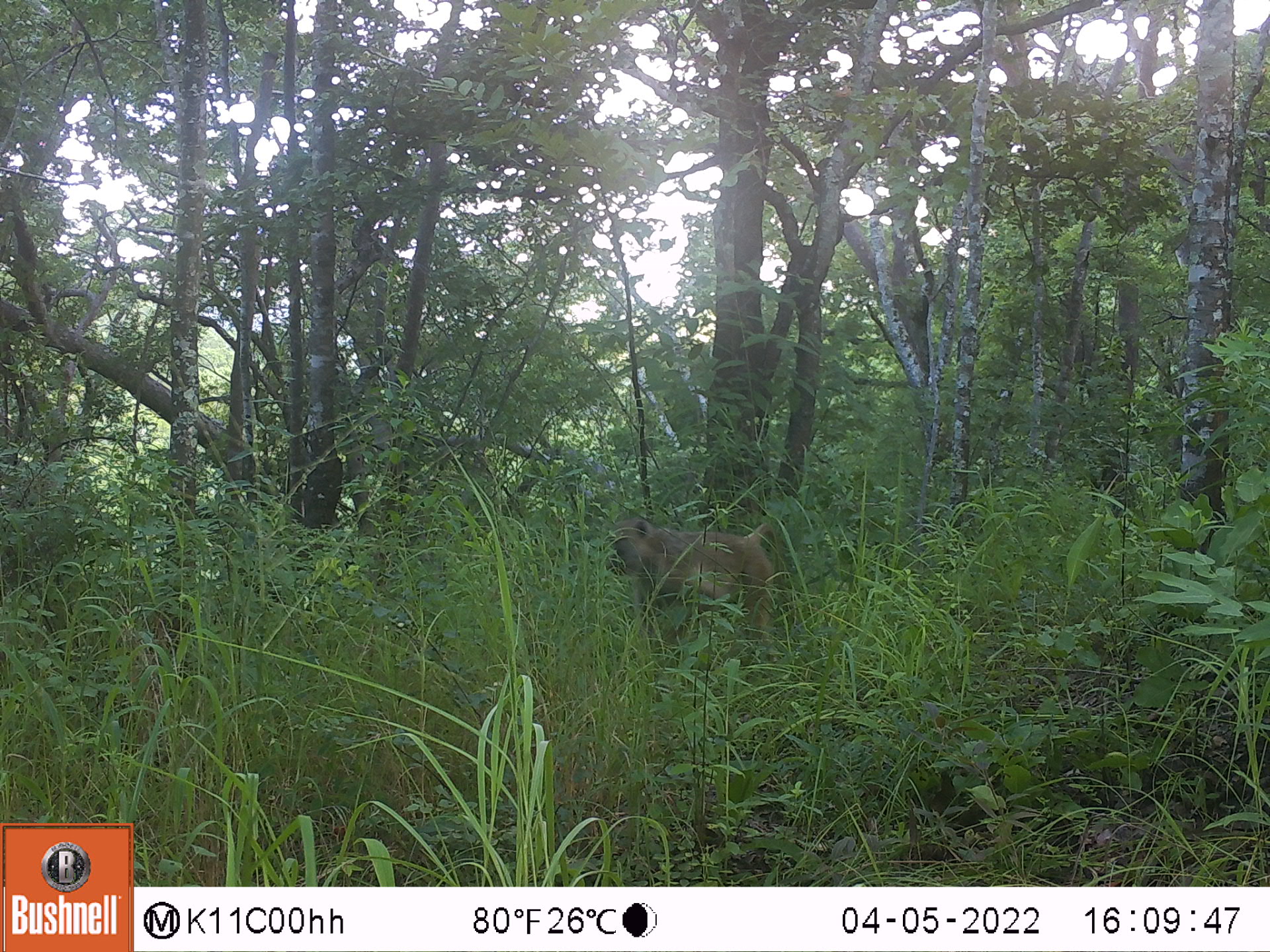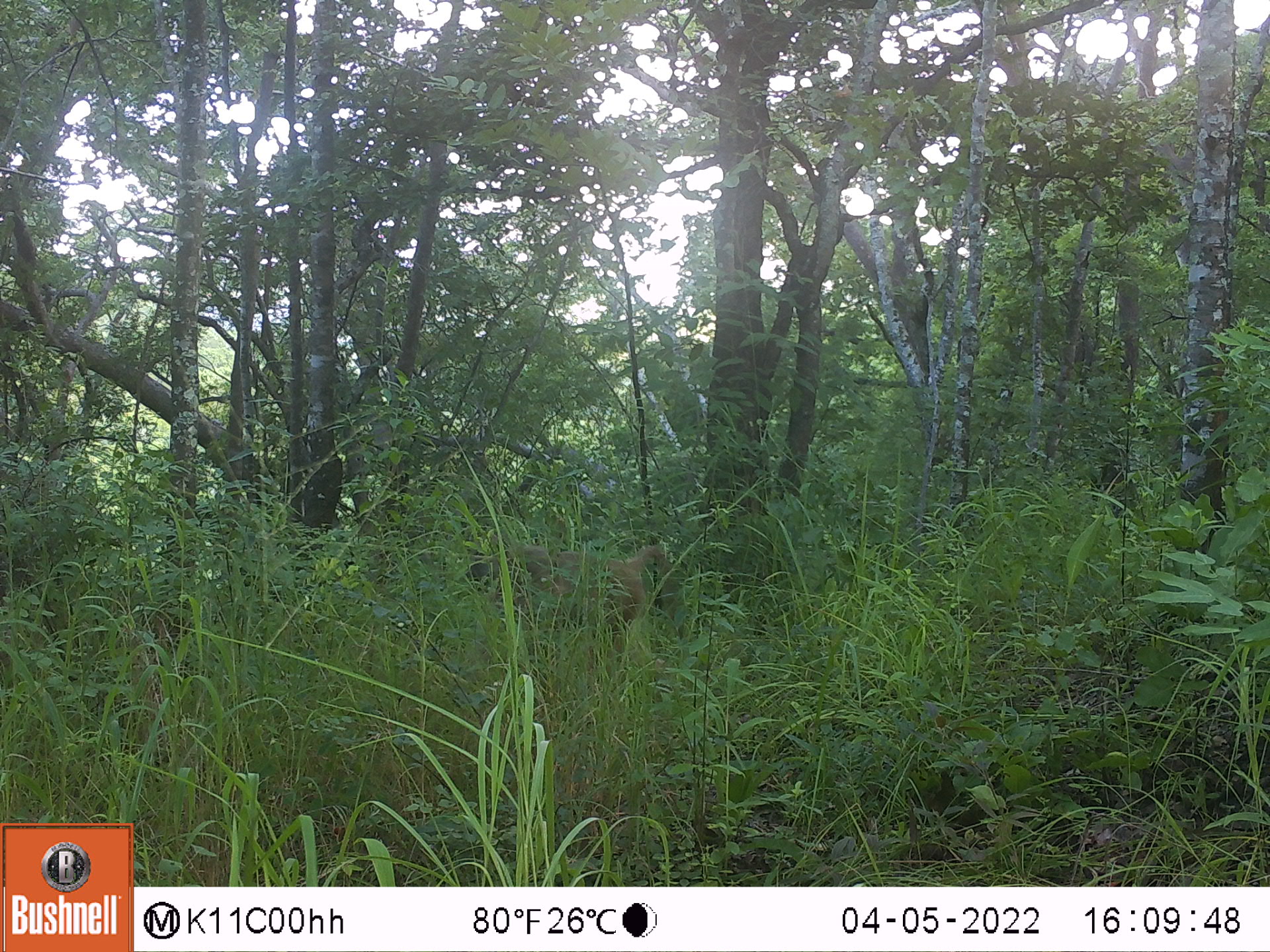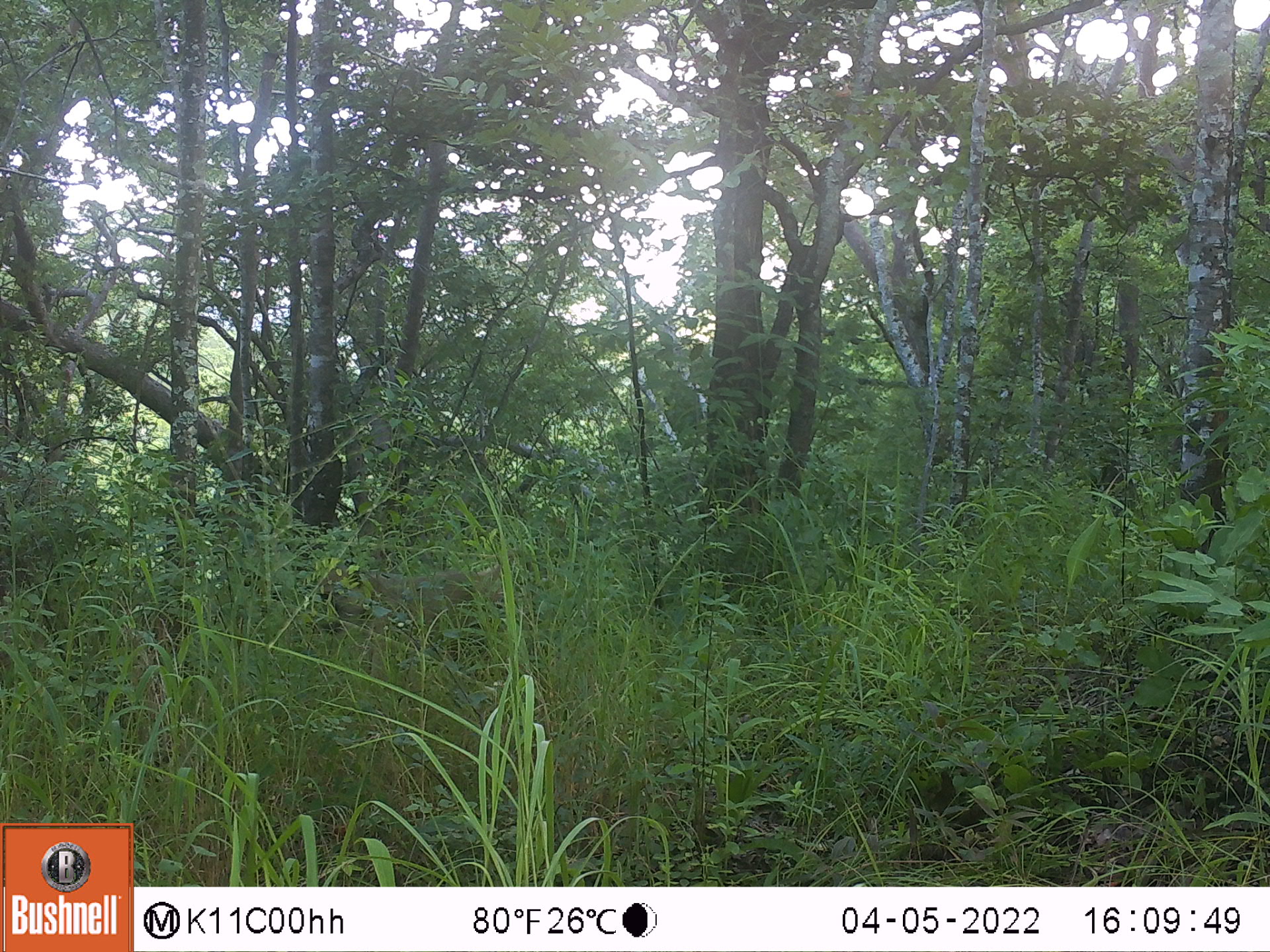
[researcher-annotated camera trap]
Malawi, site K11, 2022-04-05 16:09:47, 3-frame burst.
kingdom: Animalia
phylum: Chordata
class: Mammalia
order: Primates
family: Cercopithecidae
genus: Papio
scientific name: Papio cynocephalus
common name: yellow baboon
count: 1